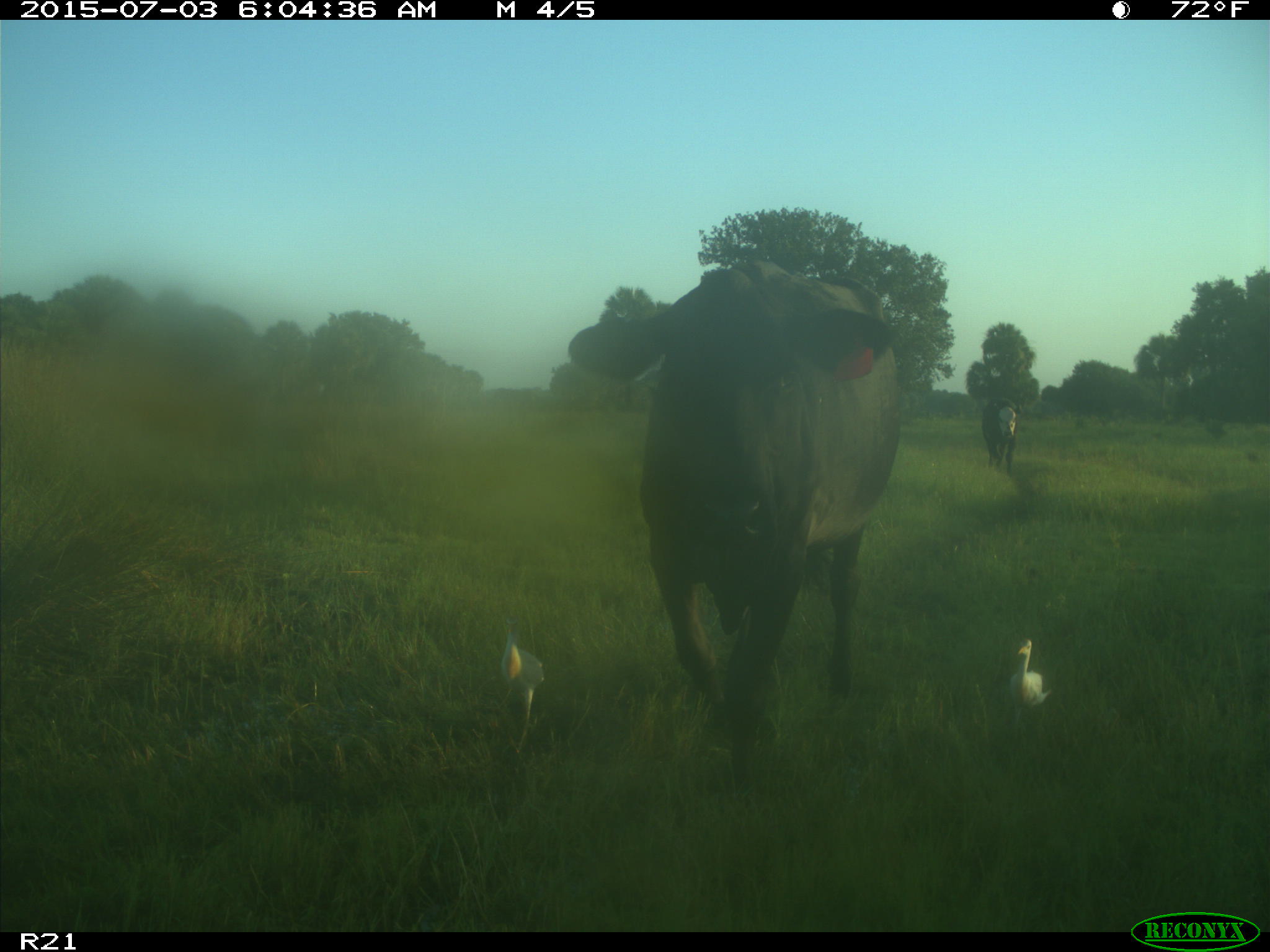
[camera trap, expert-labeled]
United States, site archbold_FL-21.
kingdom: Animalia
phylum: Chordata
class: Mammalia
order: Artiodactyla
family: Bovidae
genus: Bos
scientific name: Bos taurus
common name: domestic cow